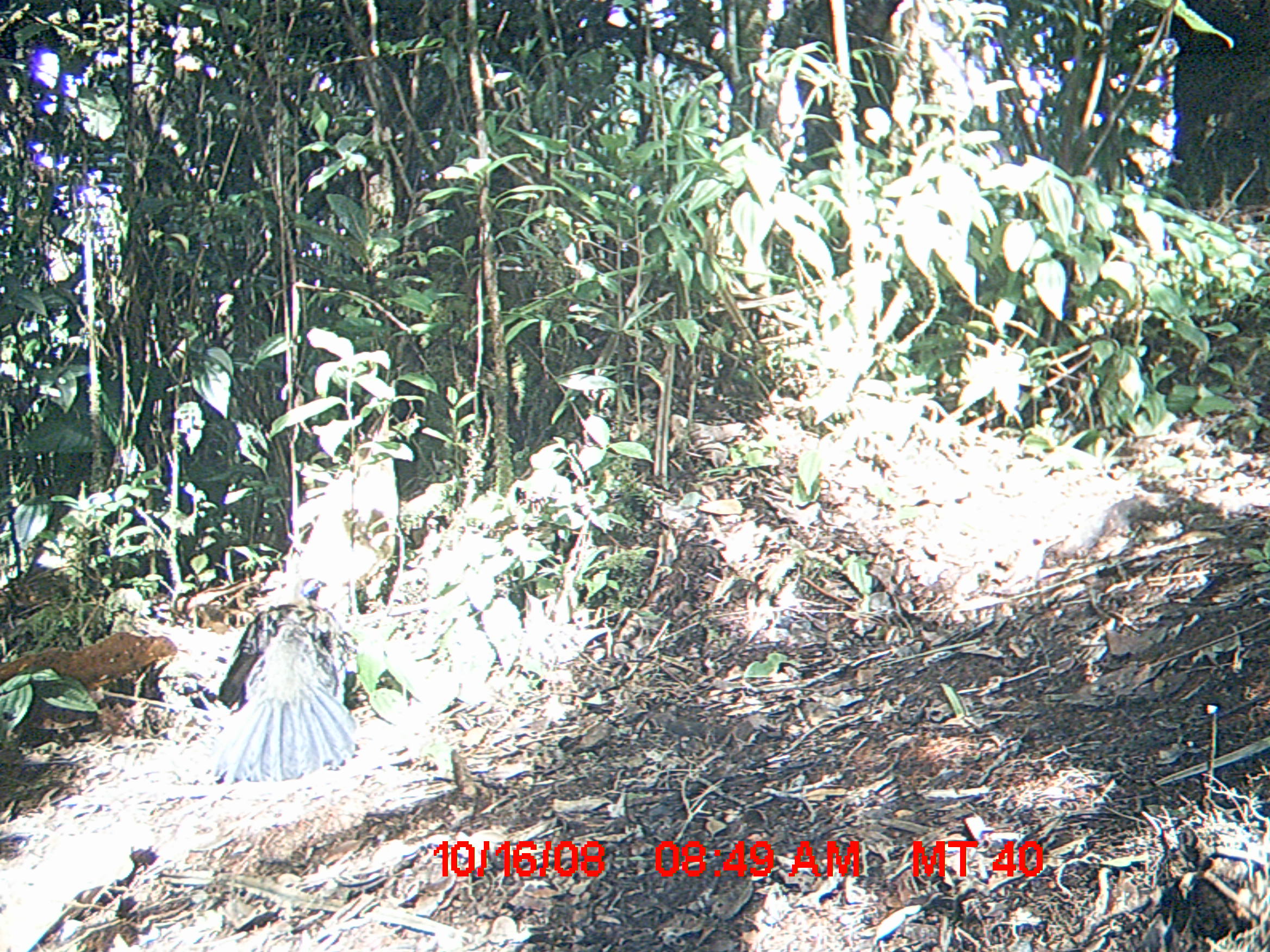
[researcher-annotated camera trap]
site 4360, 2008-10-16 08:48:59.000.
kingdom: Animalia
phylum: Chordata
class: Aves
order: Cuculiformes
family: Cuculidae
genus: Coua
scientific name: Coua serriana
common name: red-breasted coua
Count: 2.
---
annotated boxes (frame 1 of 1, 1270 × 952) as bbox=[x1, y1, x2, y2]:
coua serriana: bbox=[211, 576, 362, 783]